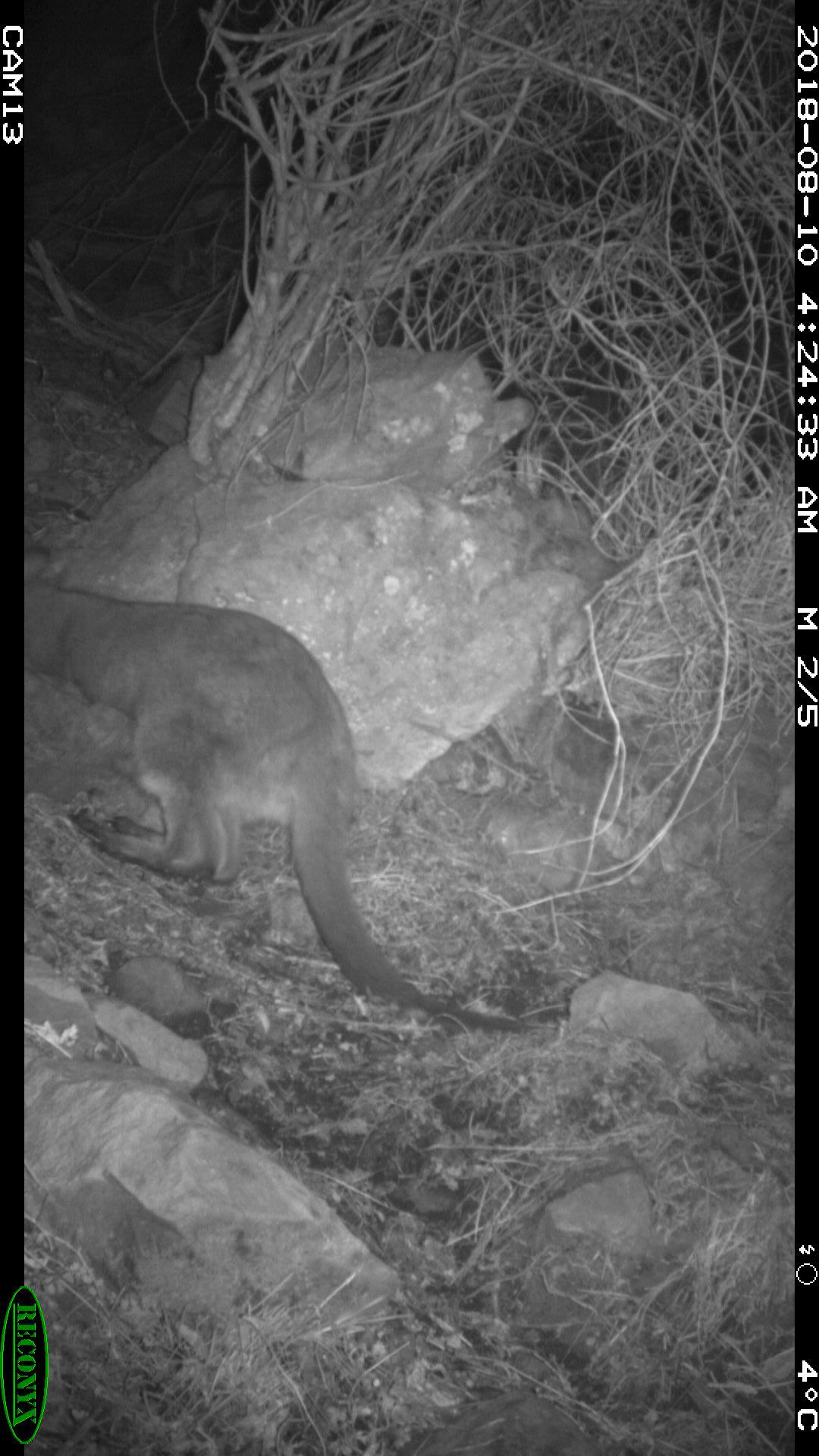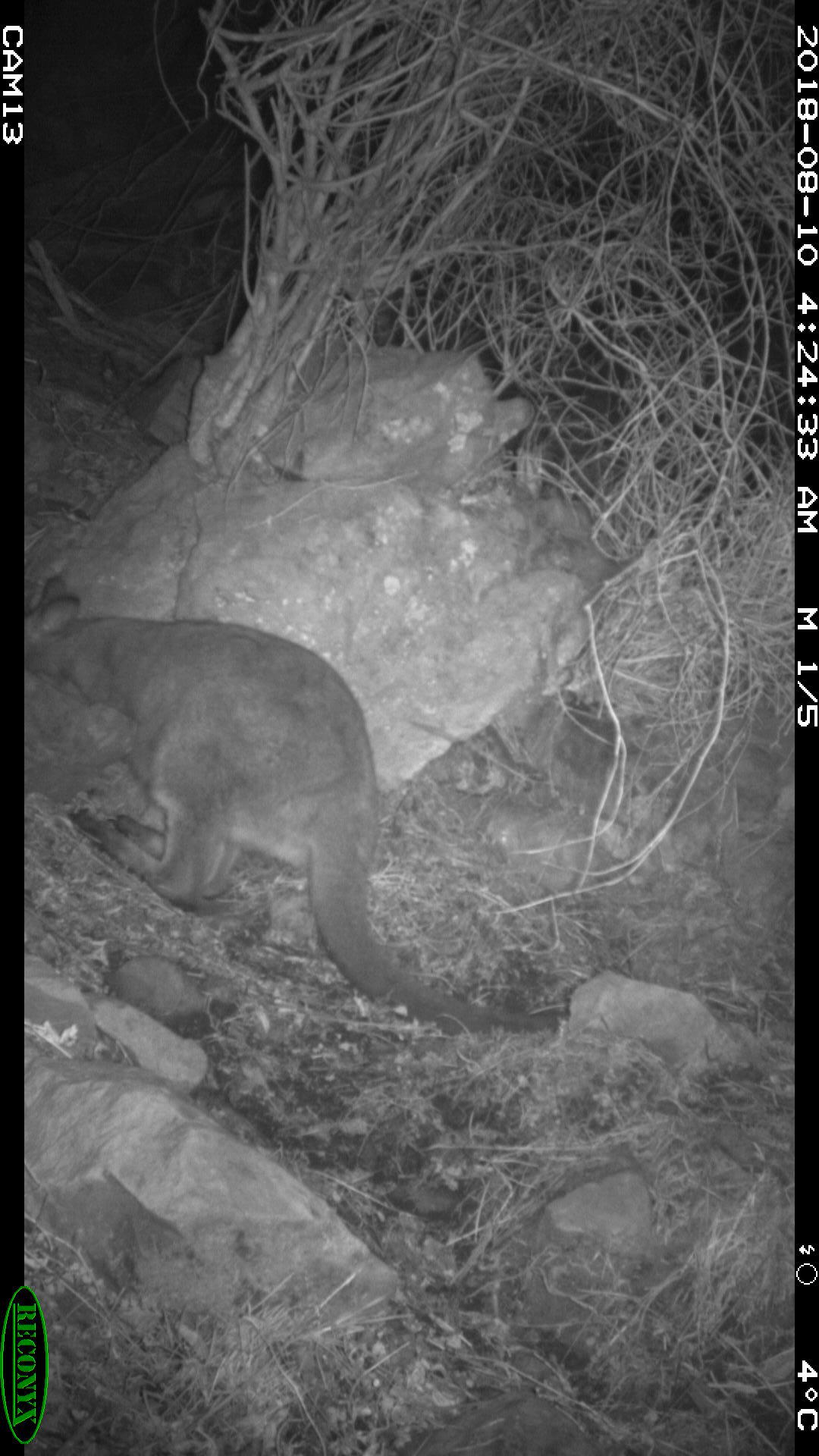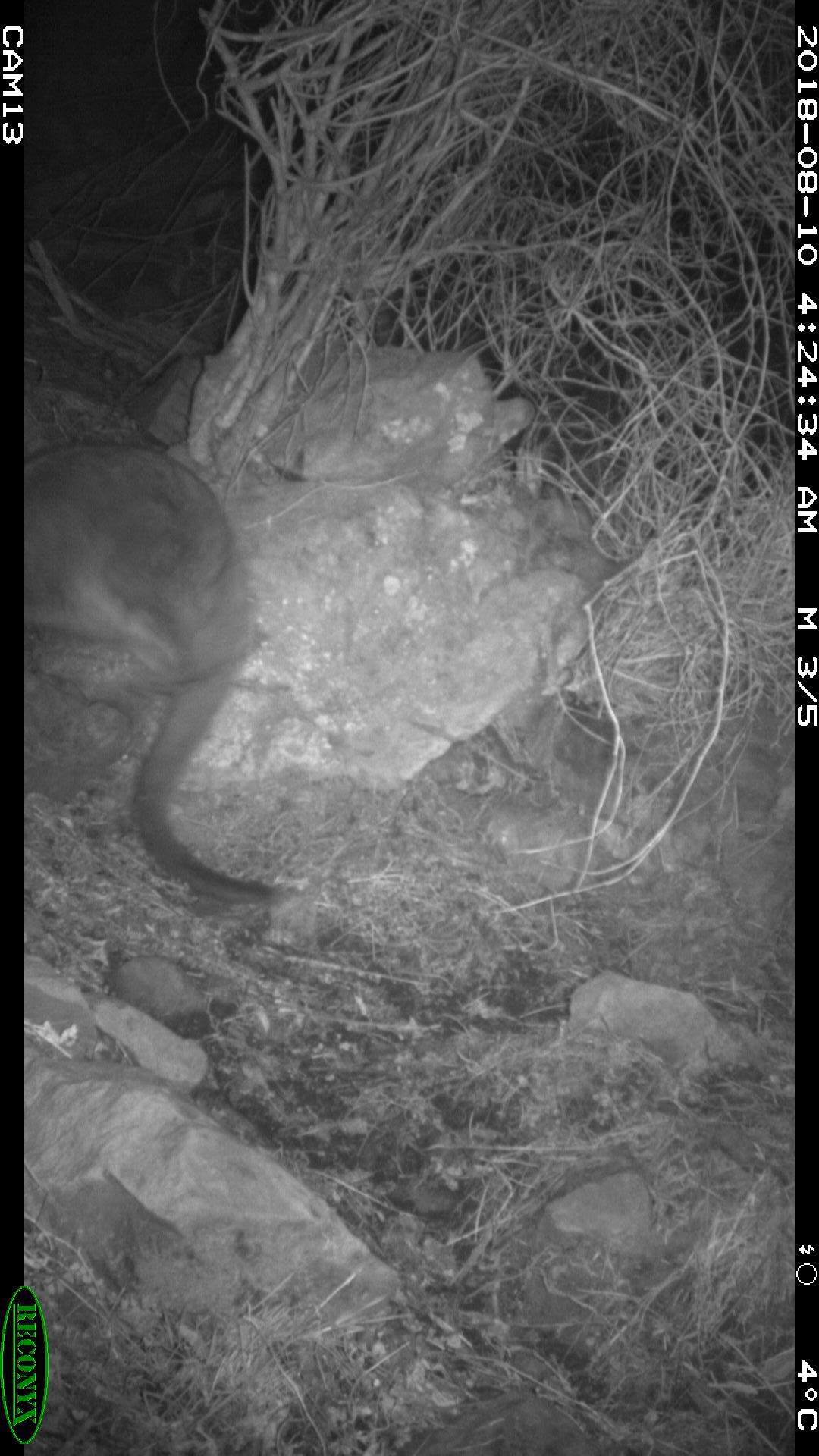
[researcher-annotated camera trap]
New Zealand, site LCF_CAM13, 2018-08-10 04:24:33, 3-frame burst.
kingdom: Animalia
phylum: Chordata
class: Mammalia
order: Diprotodontia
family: Macropodidae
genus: Notamacropus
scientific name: Notamacropus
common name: wallaby